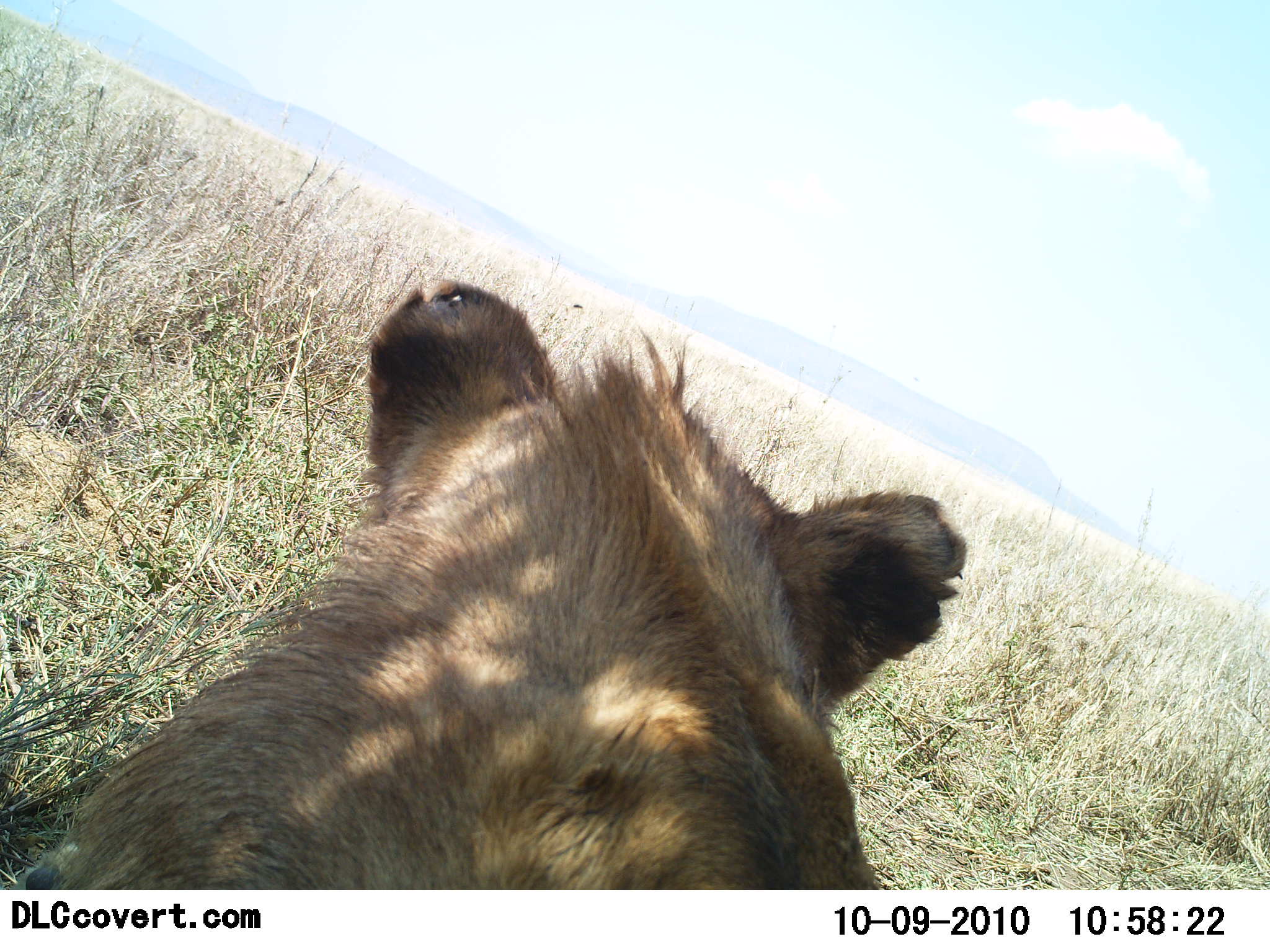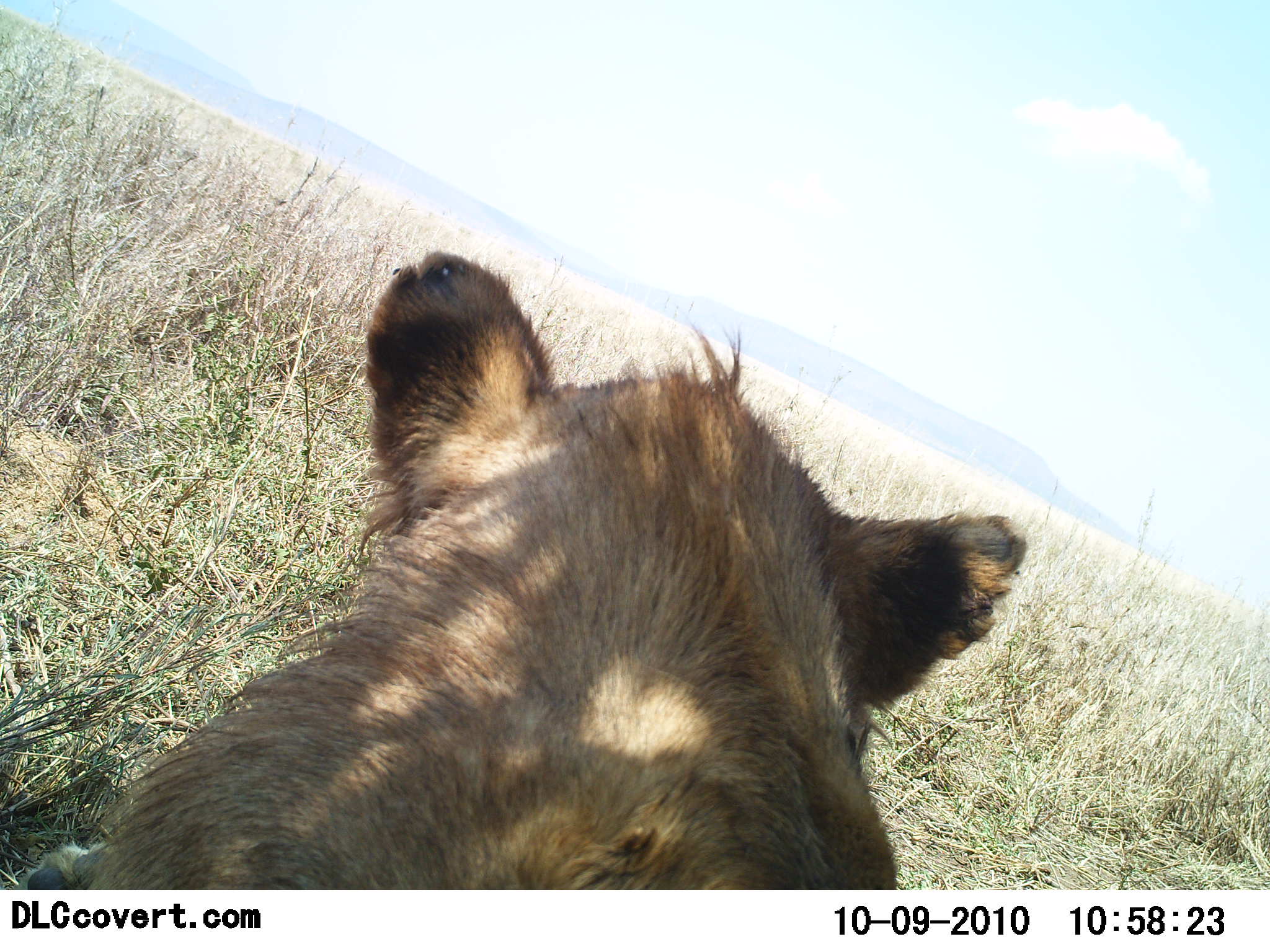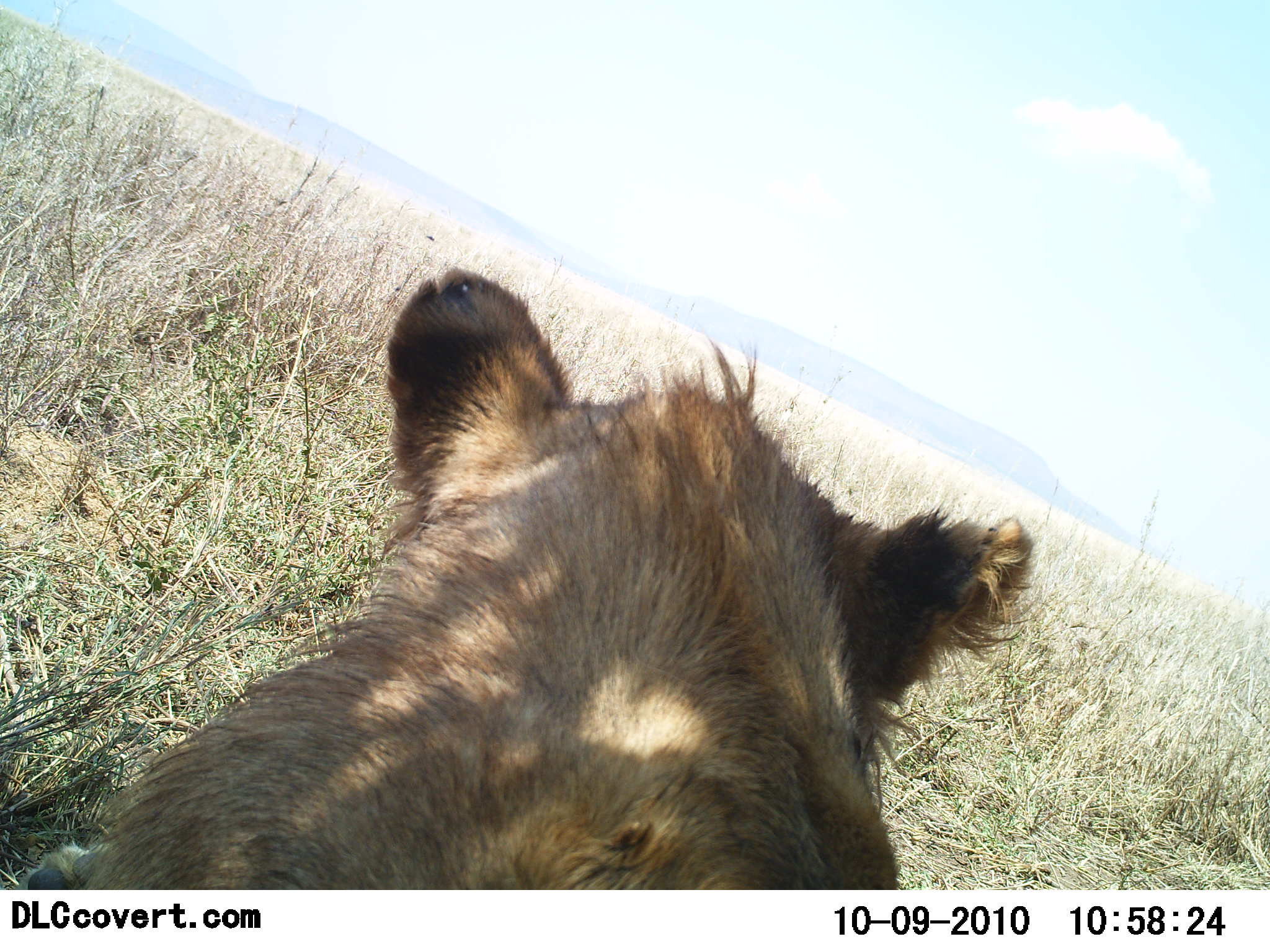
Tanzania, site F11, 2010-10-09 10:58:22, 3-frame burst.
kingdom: Animalia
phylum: Chordata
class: Mammalia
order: Carnivora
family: Felidae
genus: Panthera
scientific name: Panthera leo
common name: lion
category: lionfemale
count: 1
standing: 20%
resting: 70%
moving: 10%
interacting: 0%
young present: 0%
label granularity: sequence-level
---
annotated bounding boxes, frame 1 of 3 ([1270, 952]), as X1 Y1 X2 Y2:
animal: 16 279 967 891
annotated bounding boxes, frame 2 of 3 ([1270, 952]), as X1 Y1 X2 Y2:
animal: 20 250 1028 891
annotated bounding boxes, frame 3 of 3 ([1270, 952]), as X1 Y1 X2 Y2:
animal: 21 265 1037 891